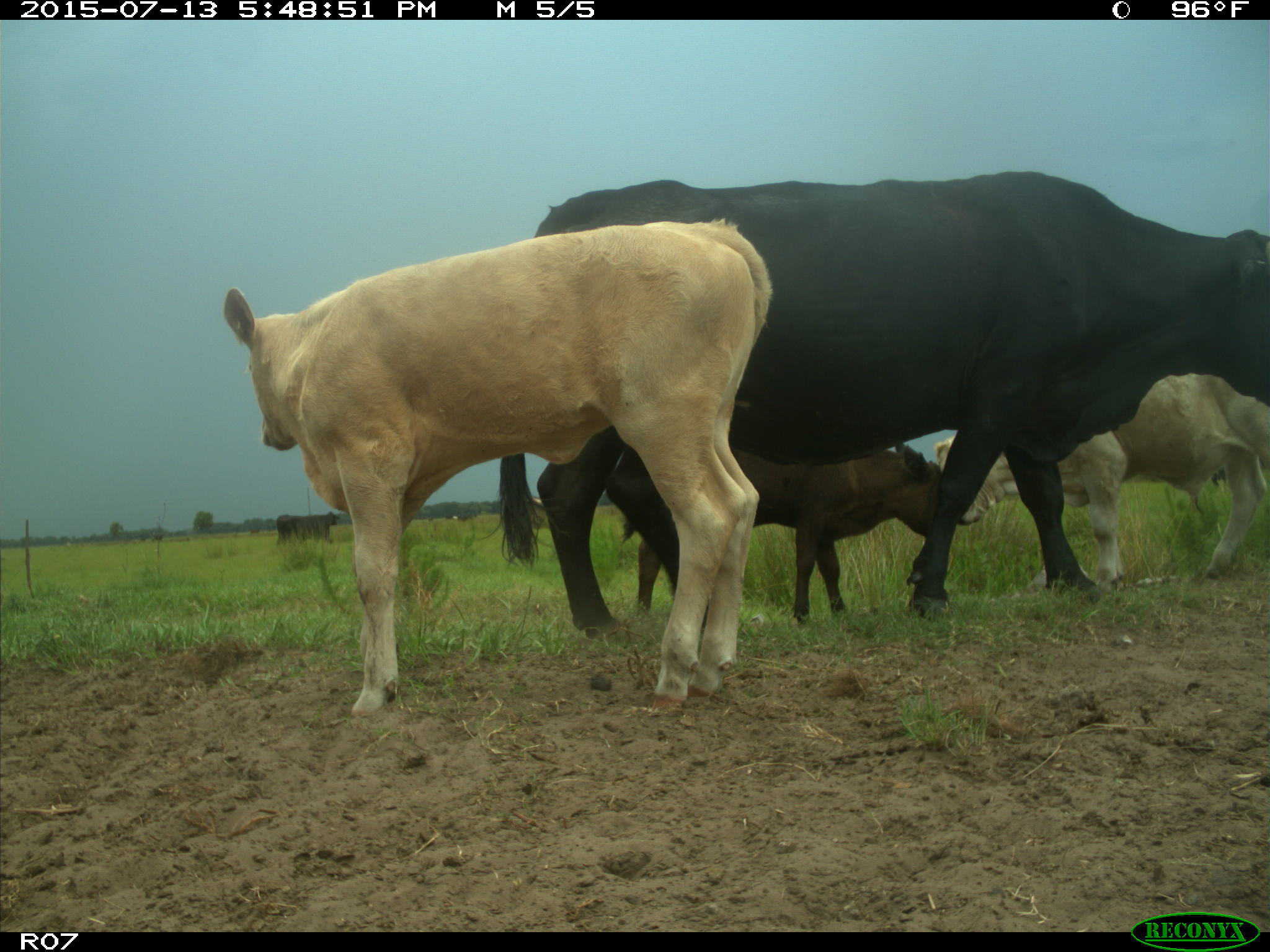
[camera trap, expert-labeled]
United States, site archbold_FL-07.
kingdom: Animalia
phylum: Chordata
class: Mammalia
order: Artiodactyla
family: Bovidae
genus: Bos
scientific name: Bos taurus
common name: domestic cow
Bos taurus (domestic cow).